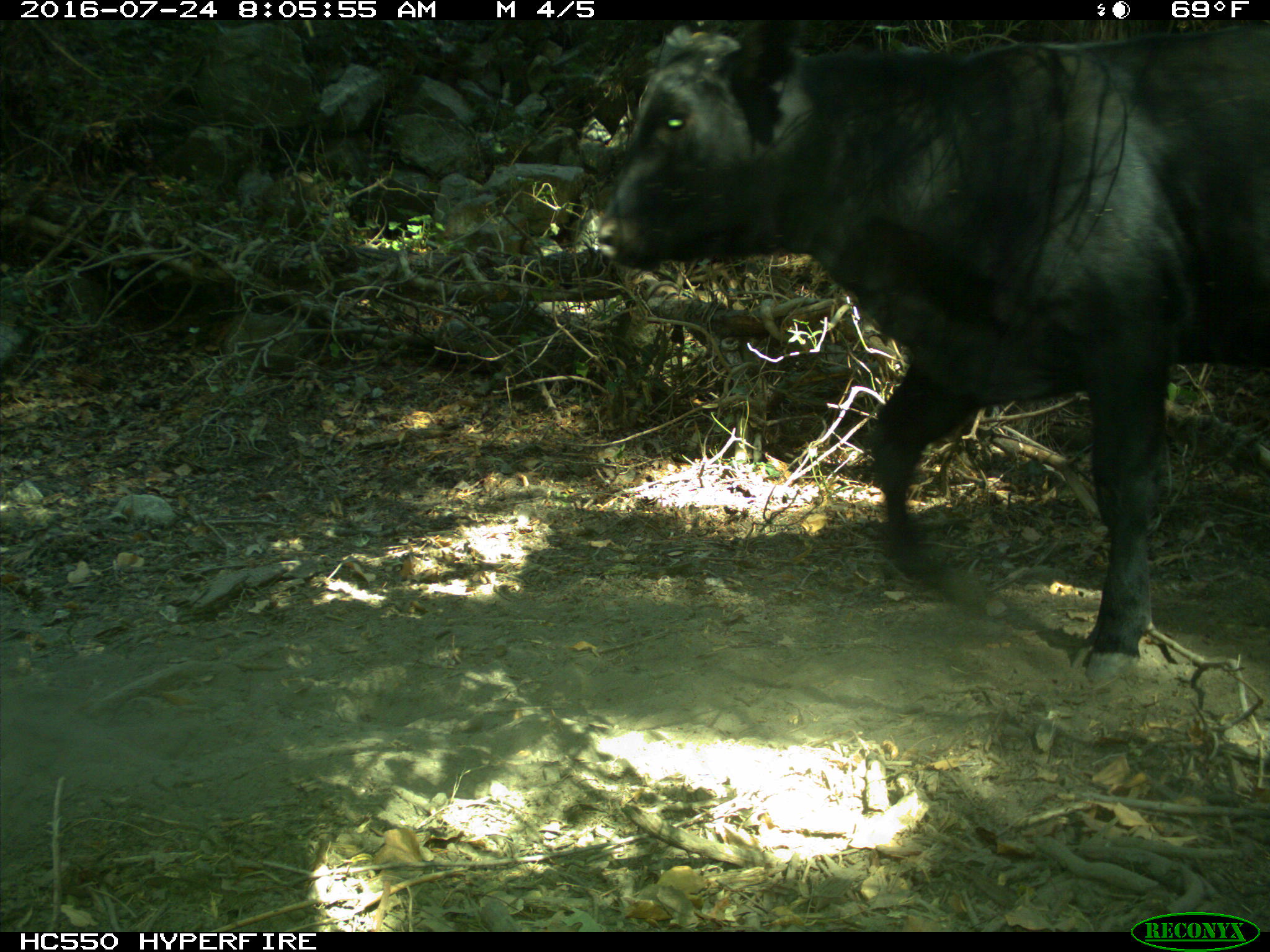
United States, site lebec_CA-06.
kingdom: Animalia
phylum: Chordata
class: Mammalia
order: Artiodactyla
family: Bovidae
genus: Bos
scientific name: Bos taurus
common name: domestic cow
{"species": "Bos taurus (domestic cow)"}